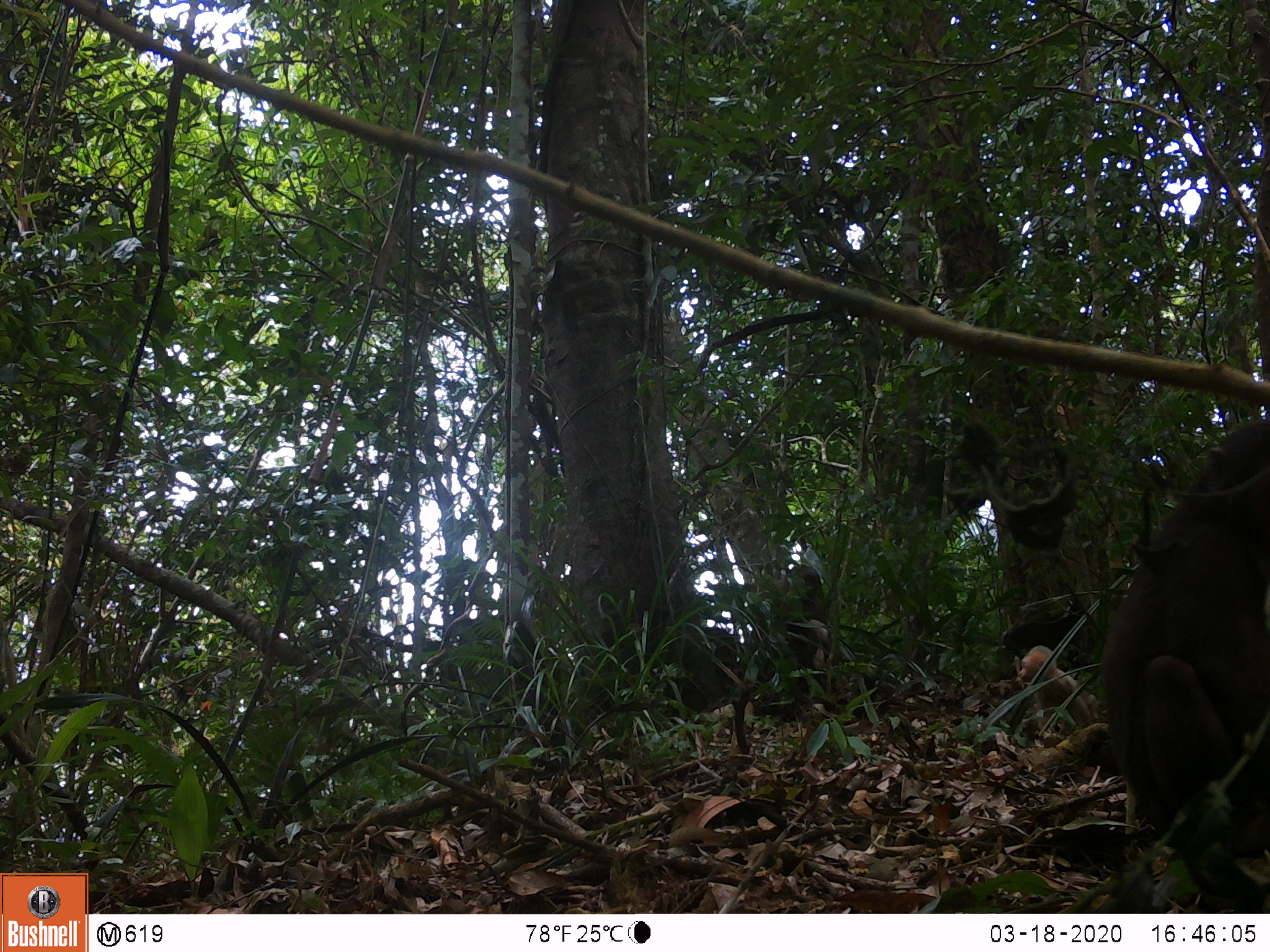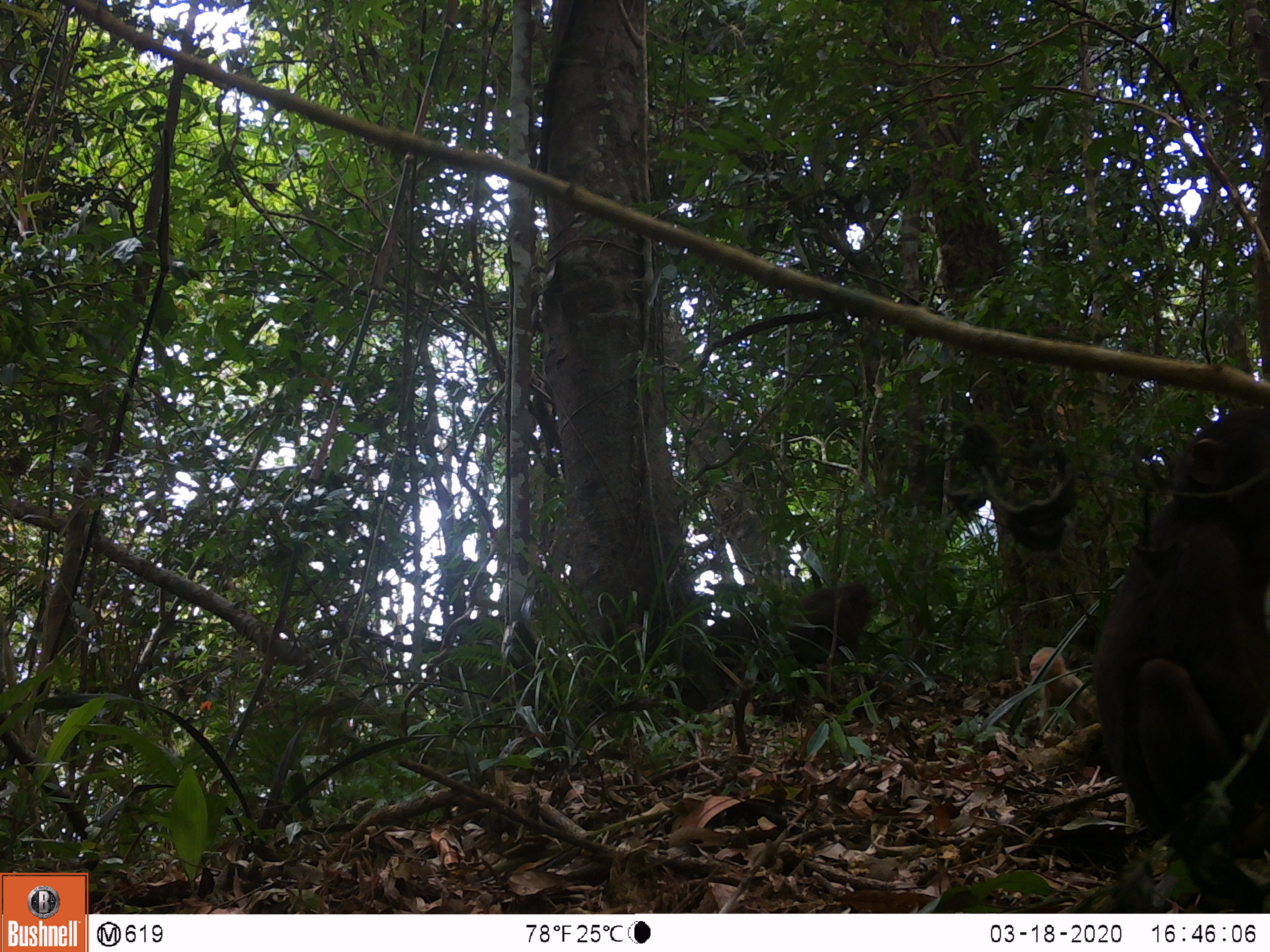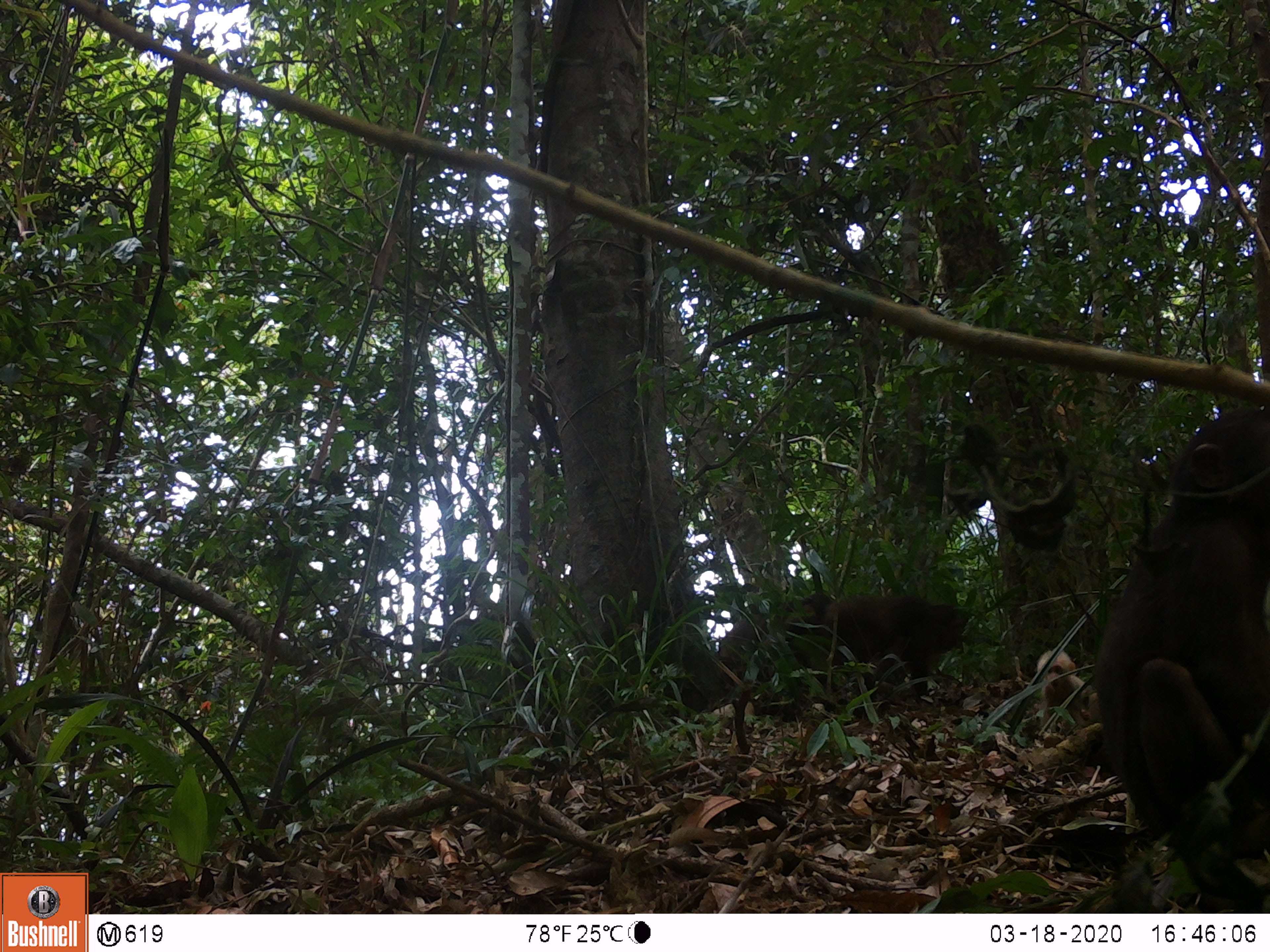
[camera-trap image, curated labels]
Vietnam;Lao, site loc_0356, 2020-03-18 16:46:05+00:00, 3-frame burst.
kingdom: Animalia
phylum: Chordata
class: Mammalia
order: Primates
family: Cercopithecidae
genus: Macaca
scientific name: Macaca arctoides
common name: stump-tailed macaque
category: stump tailed macaque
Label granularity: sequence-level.